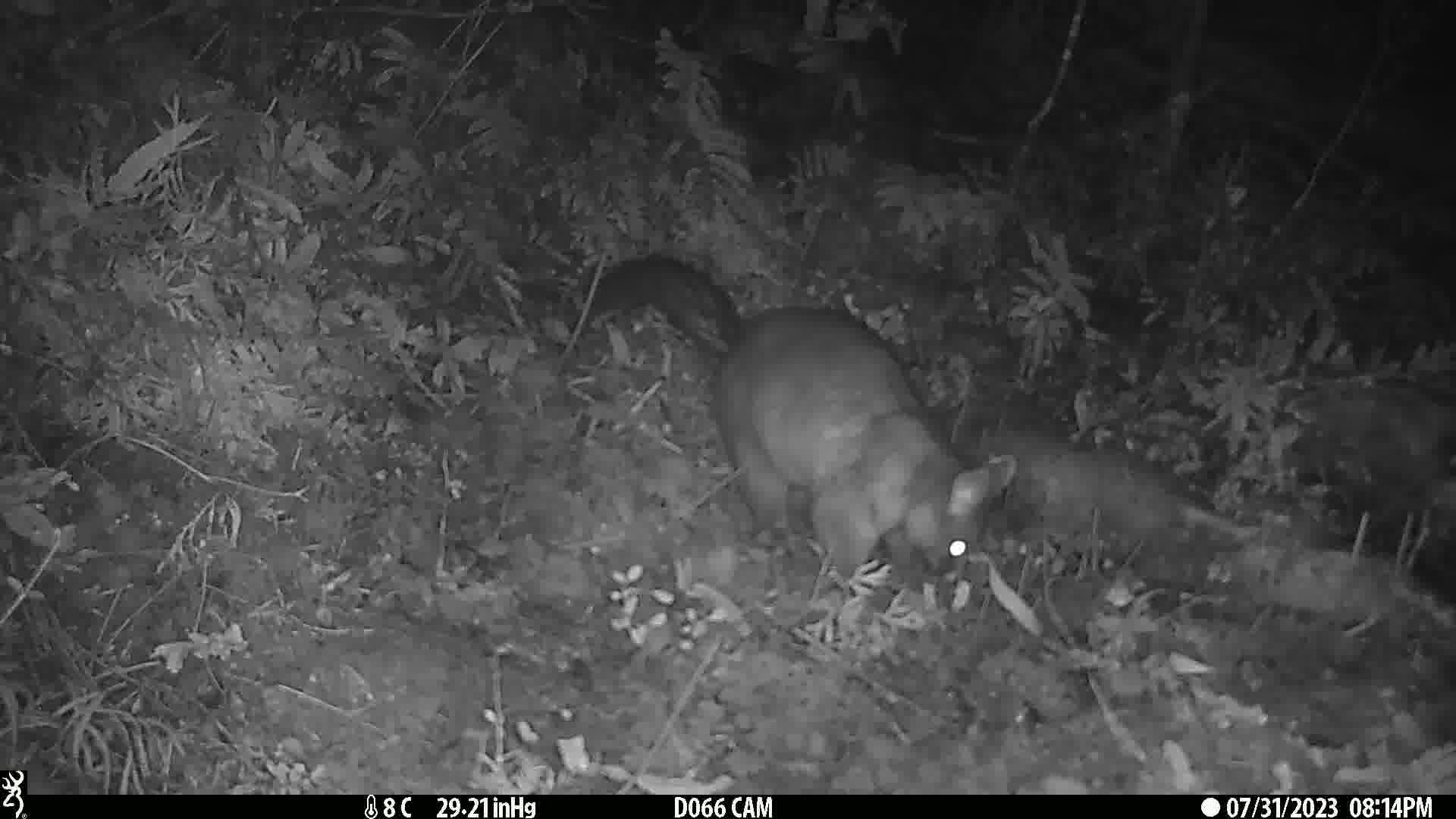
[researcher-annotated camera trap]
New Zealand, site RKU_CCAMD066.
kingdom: Animalia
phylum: Chordata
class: Mammalia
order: Diprotodontia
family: Phalangeridae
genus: Trichosurus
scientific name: Trichosurus vulpecula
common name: common brushtail possum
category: possum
Possum (common brushtail possum) (Trichosurus vulpecula).